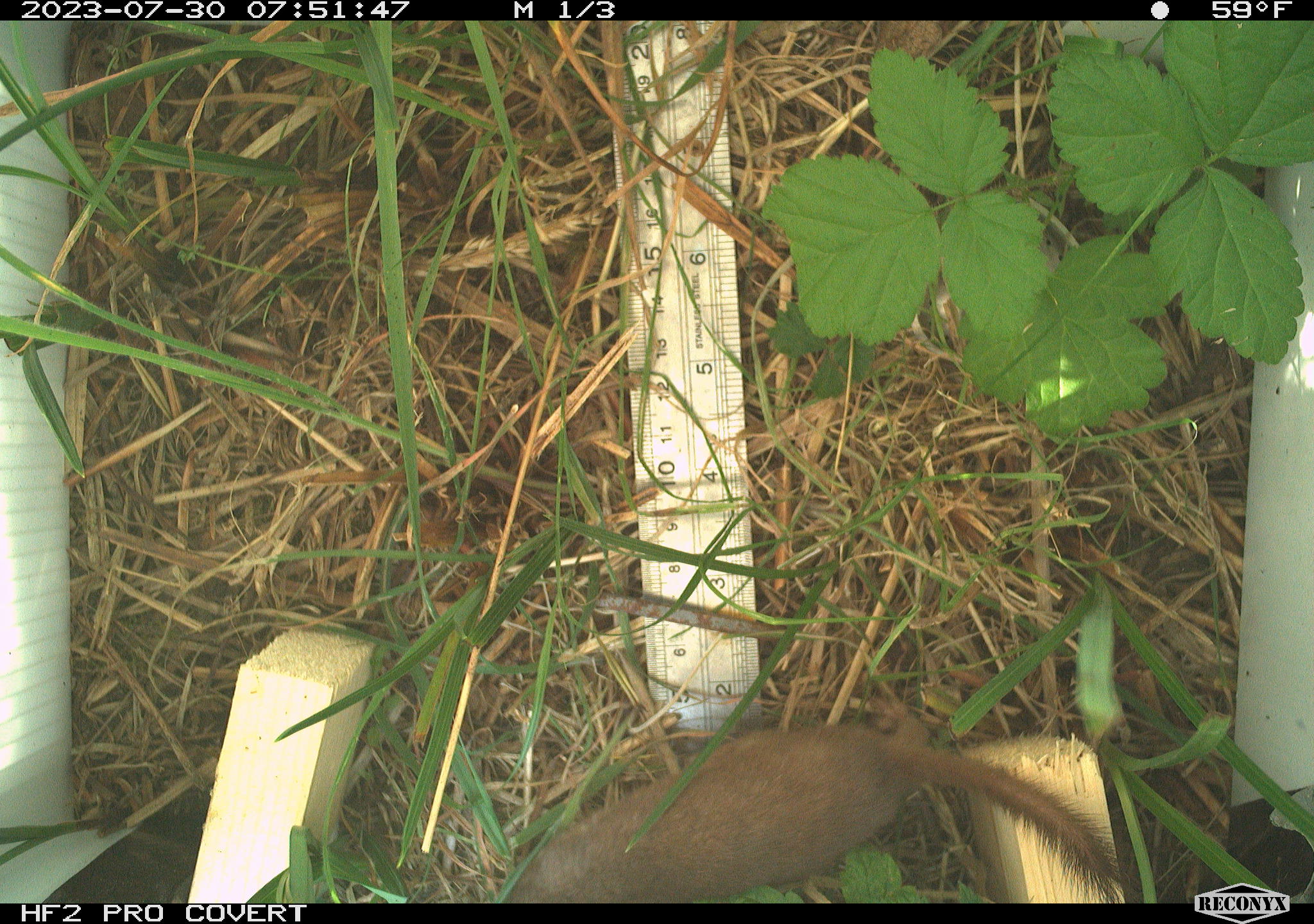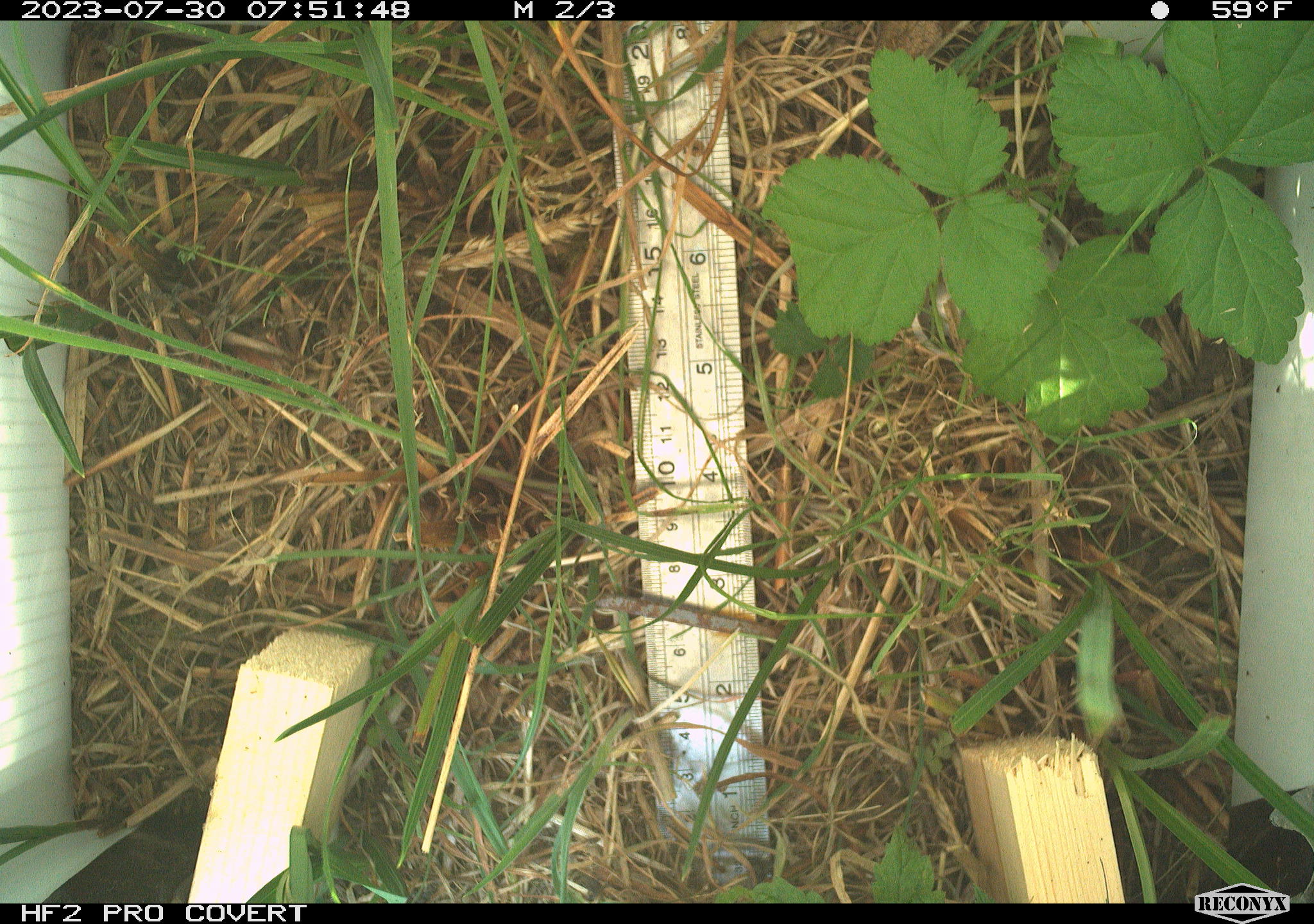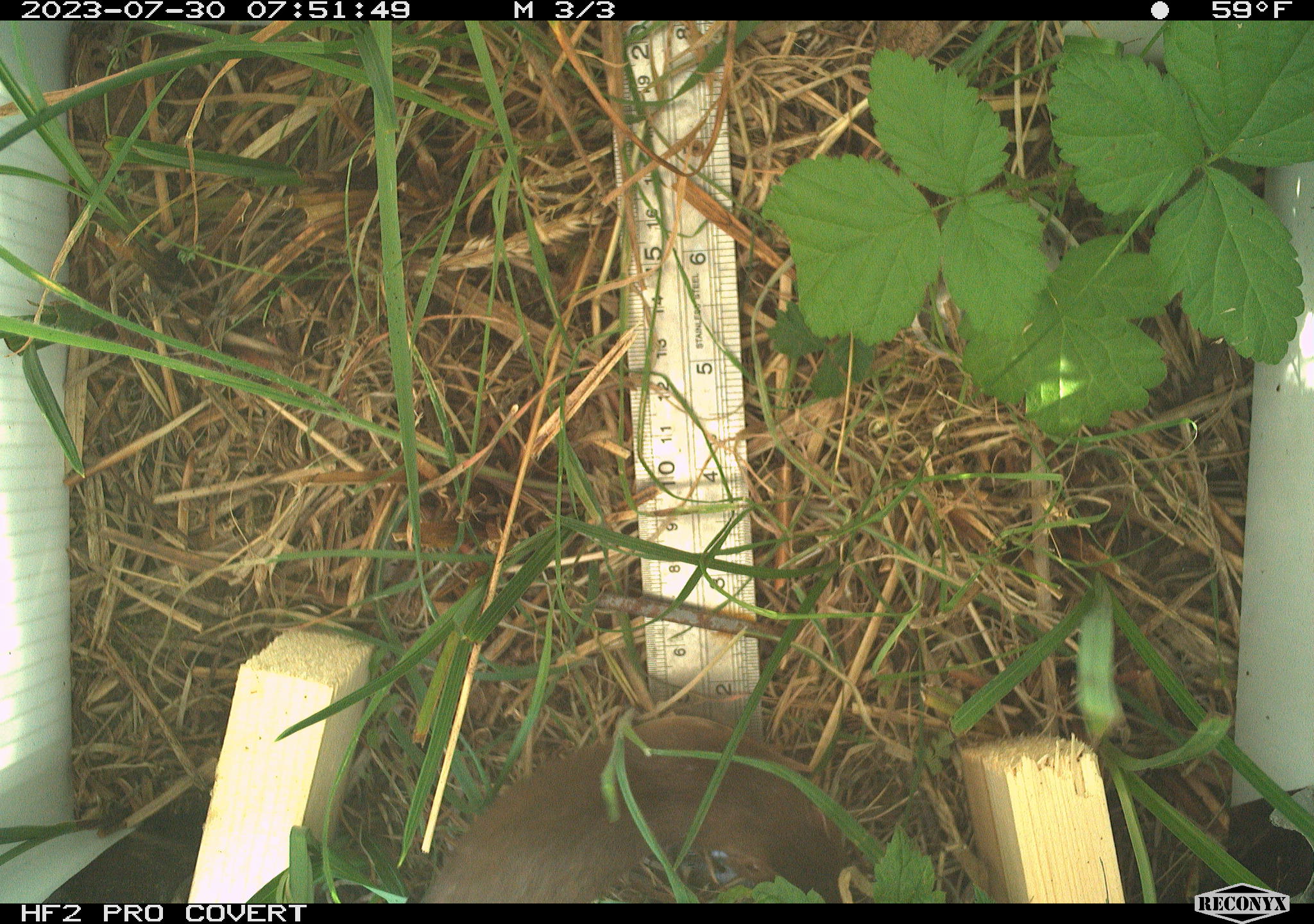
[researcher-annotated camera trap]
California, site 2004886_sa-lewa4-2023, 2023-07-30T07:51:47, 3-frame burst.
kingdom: Animalia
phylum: Chordata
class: Mammalia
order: Carnivora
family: Mustelidae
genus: Mustela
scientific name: Mustela nivalis vulgaris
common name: weasel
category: weasel species